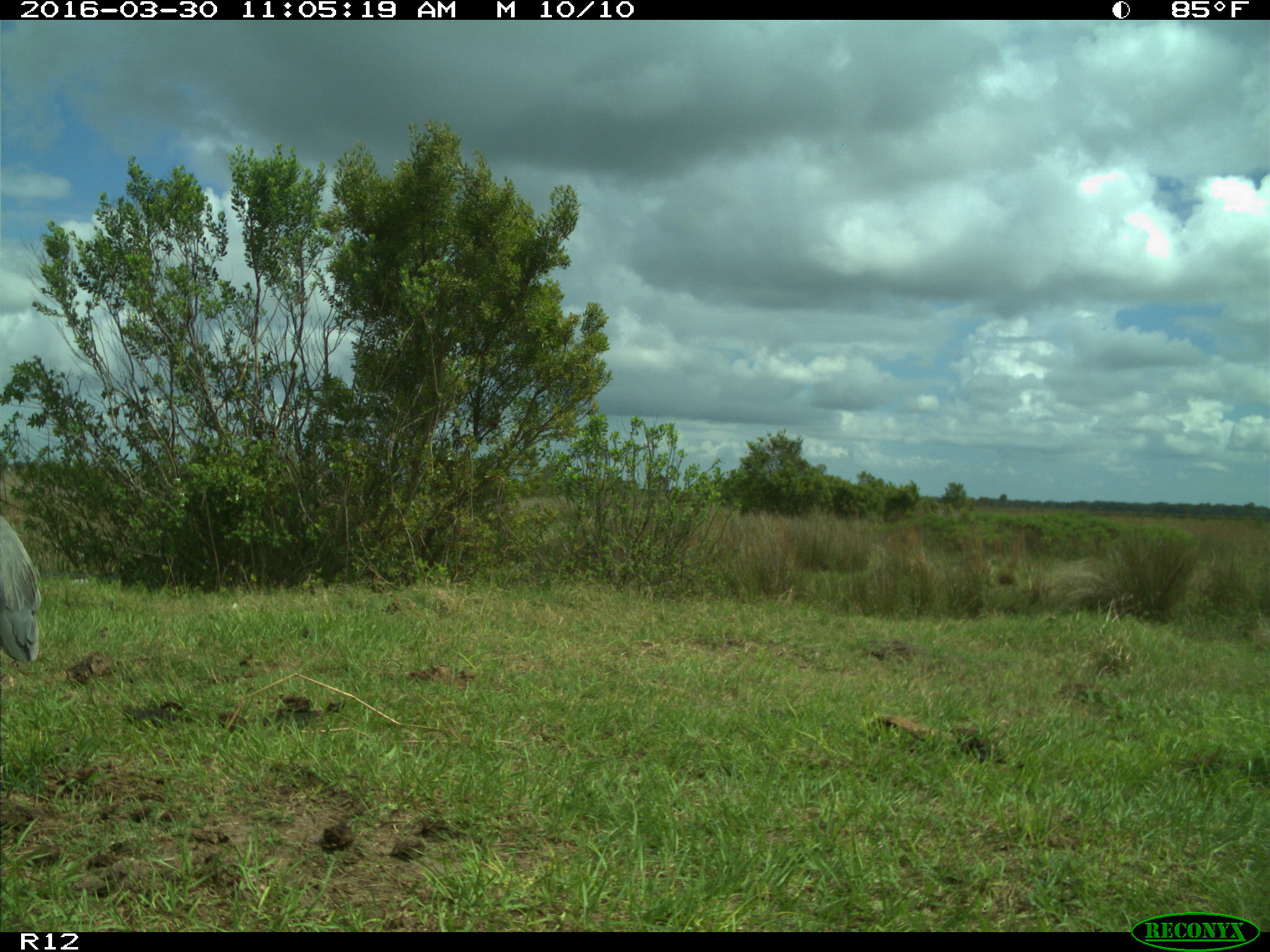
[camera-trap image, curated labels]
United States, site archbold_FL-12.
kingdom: Animalia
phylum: Chordata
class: Aves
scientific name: Aves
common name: birds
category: unidentified bird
Unidentified bird (birds) (Aves).